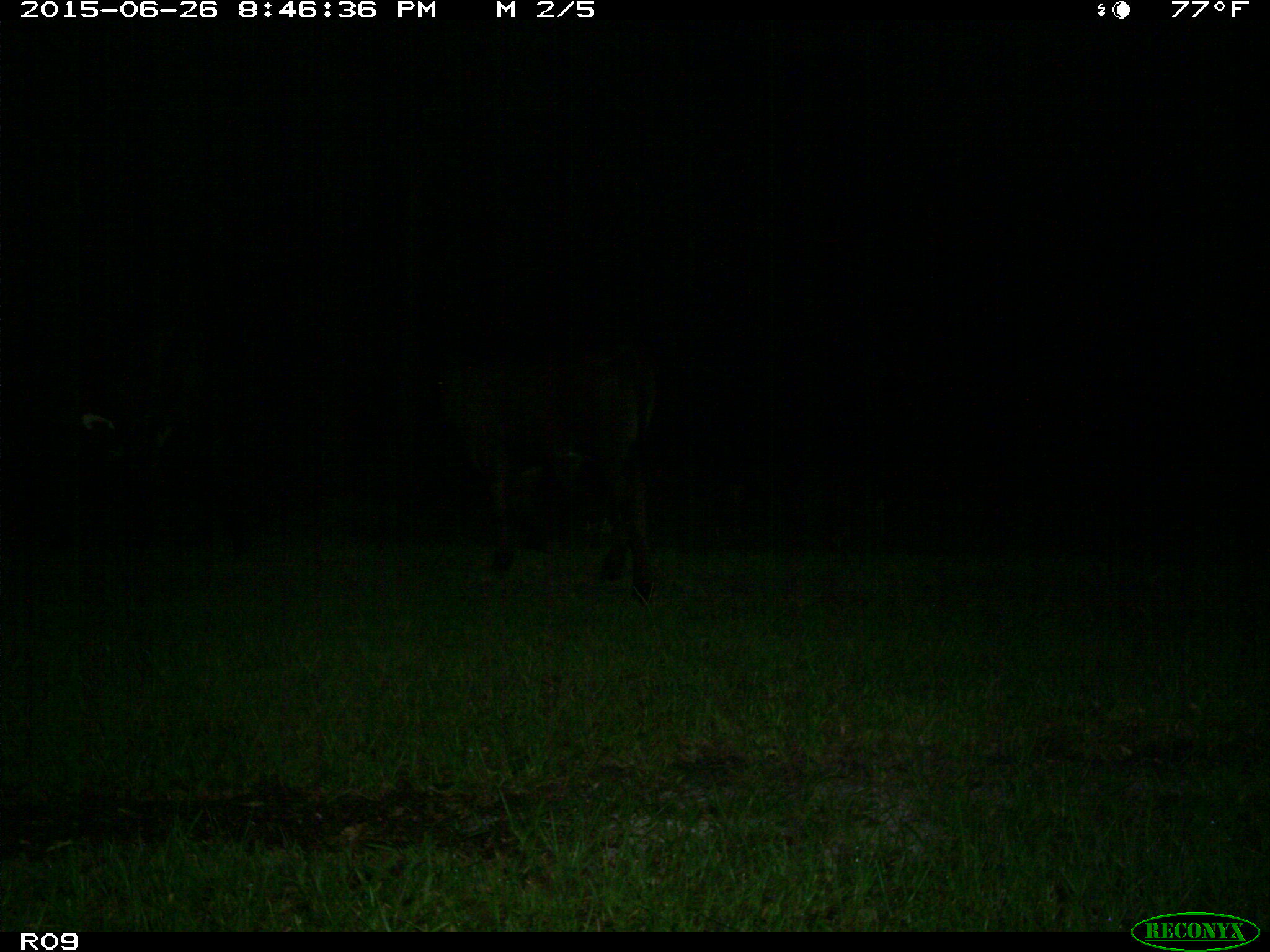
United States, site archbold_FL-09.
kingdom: Animalia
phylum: Chordata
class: Mammalia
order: Artiodactyla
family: Bovidae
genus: Bos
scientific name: Bos taurus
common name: domestic cow